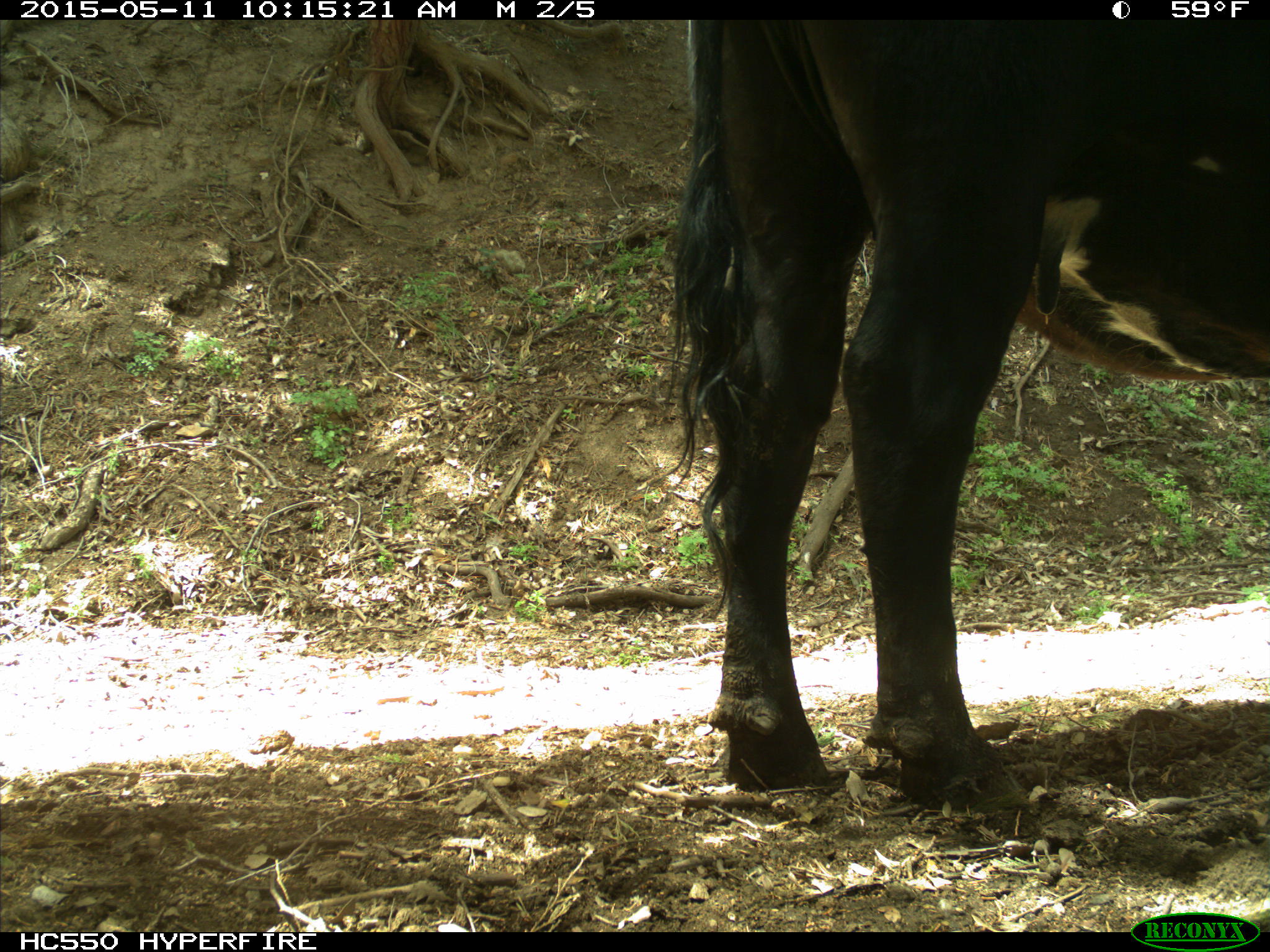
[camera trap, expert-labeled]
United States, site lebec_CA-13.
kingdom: Animalia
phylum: Chordata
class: Mammalia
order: Artiodactyla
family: Bovidae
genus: Bos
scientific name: Bos taurus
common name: domestic cow